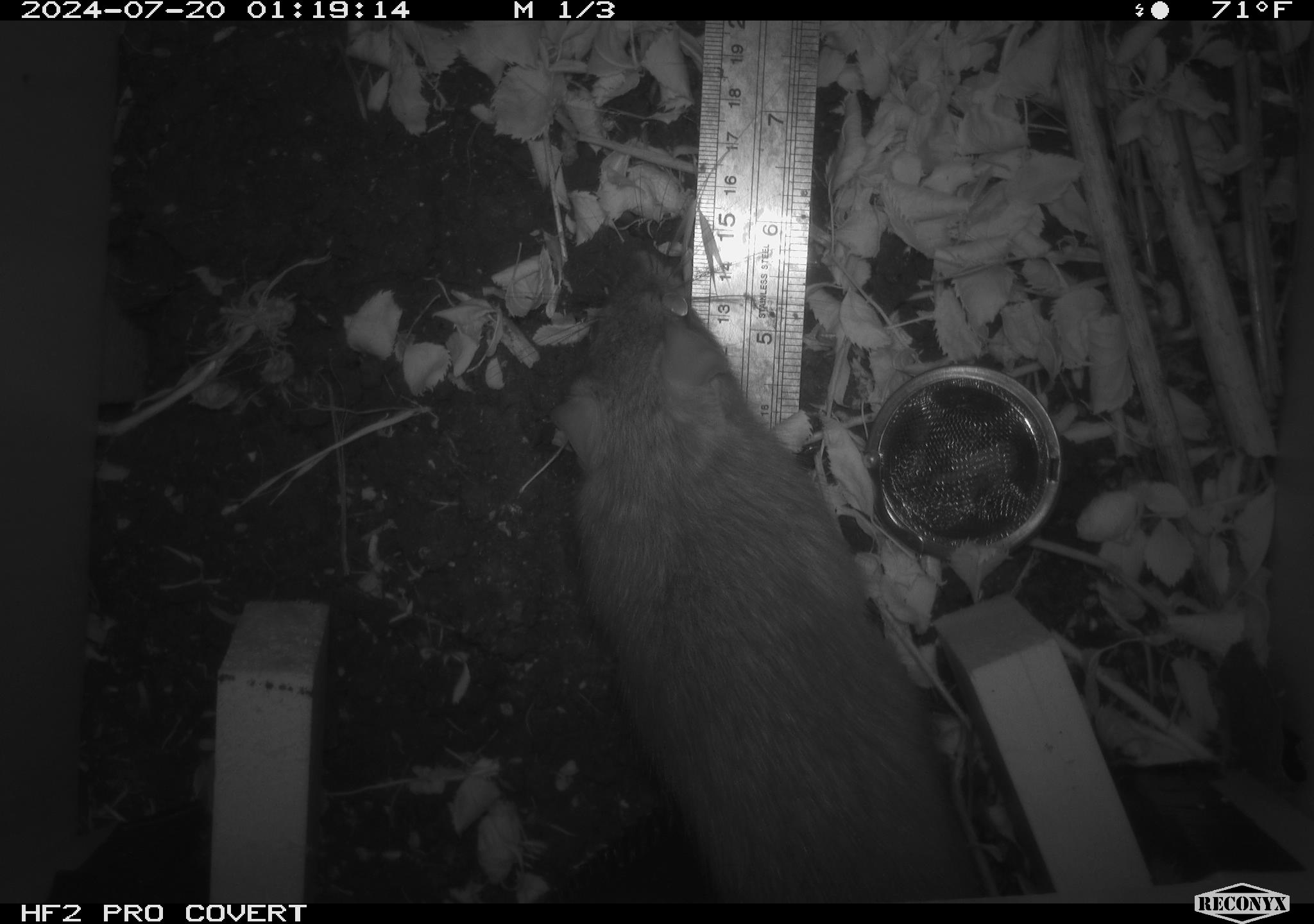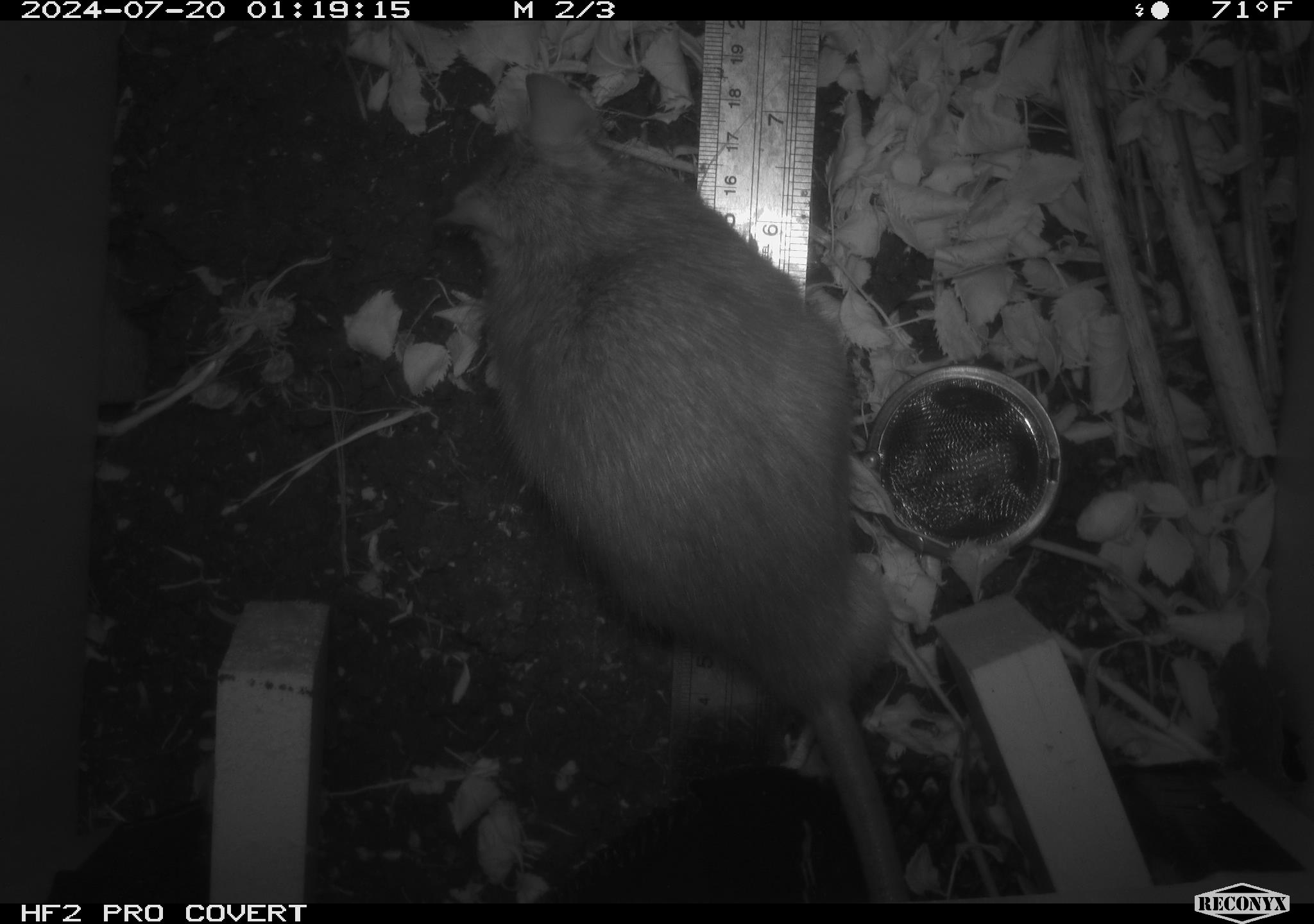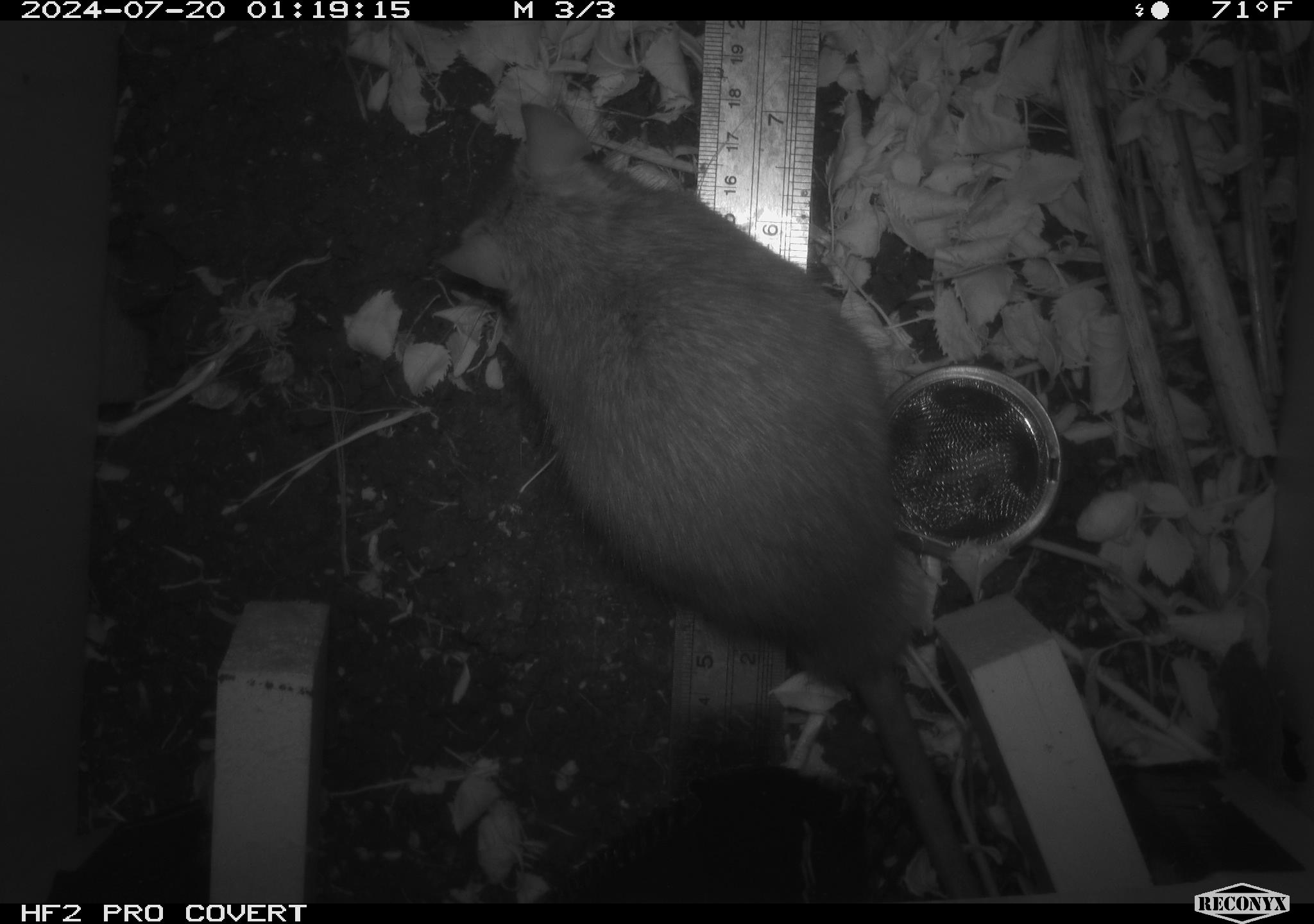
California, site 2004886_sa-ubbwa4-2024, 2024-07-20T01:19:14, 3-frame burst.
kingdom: Animalia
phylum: Chordata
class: Mammalia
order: Rodentia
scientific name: Rodentia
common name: woodrat or rat or mouse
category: woodrat or rat or mouse species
Woodrat or rat or mouse species (woodrat or rat or mouse) (Rodentia).